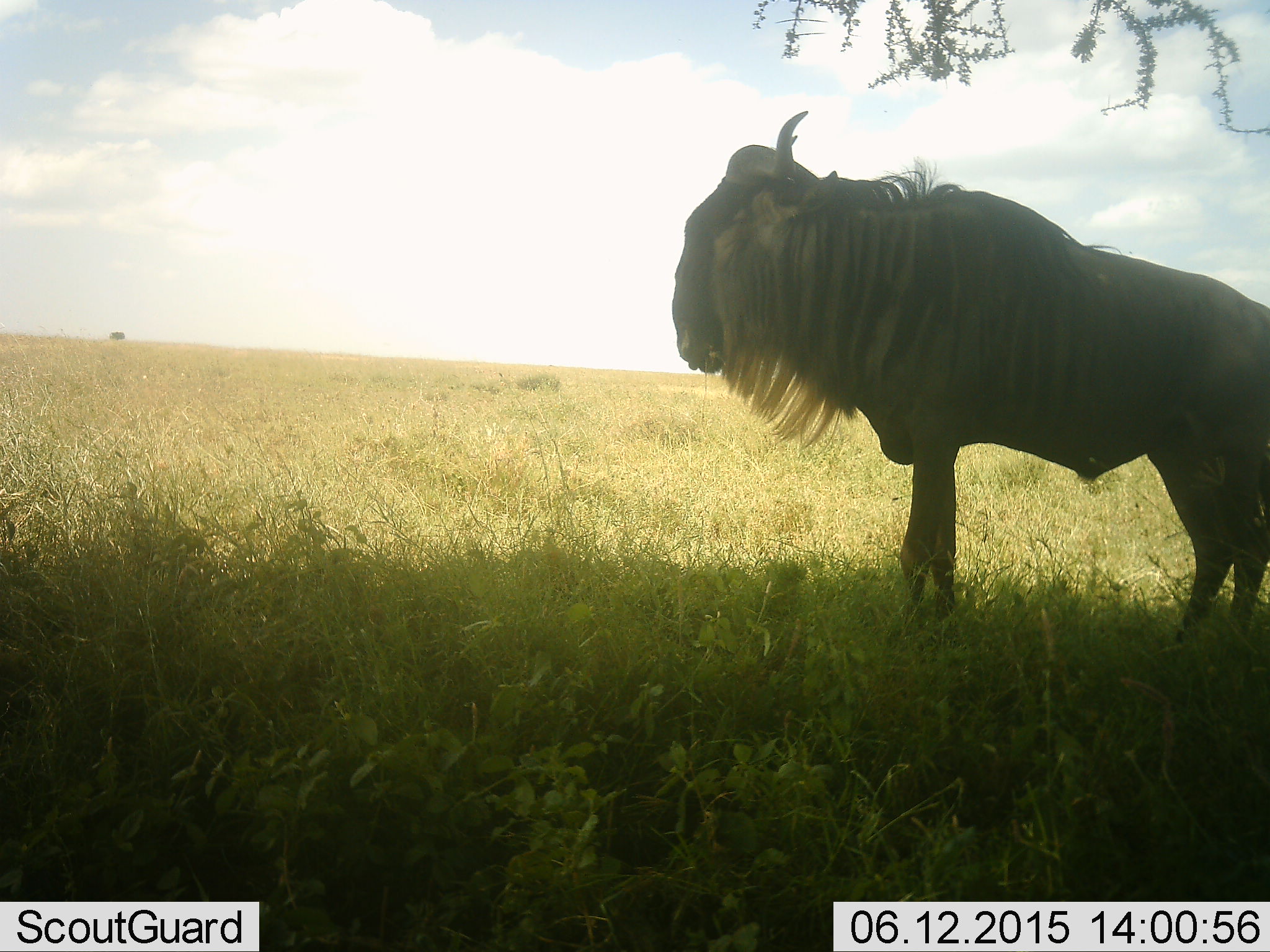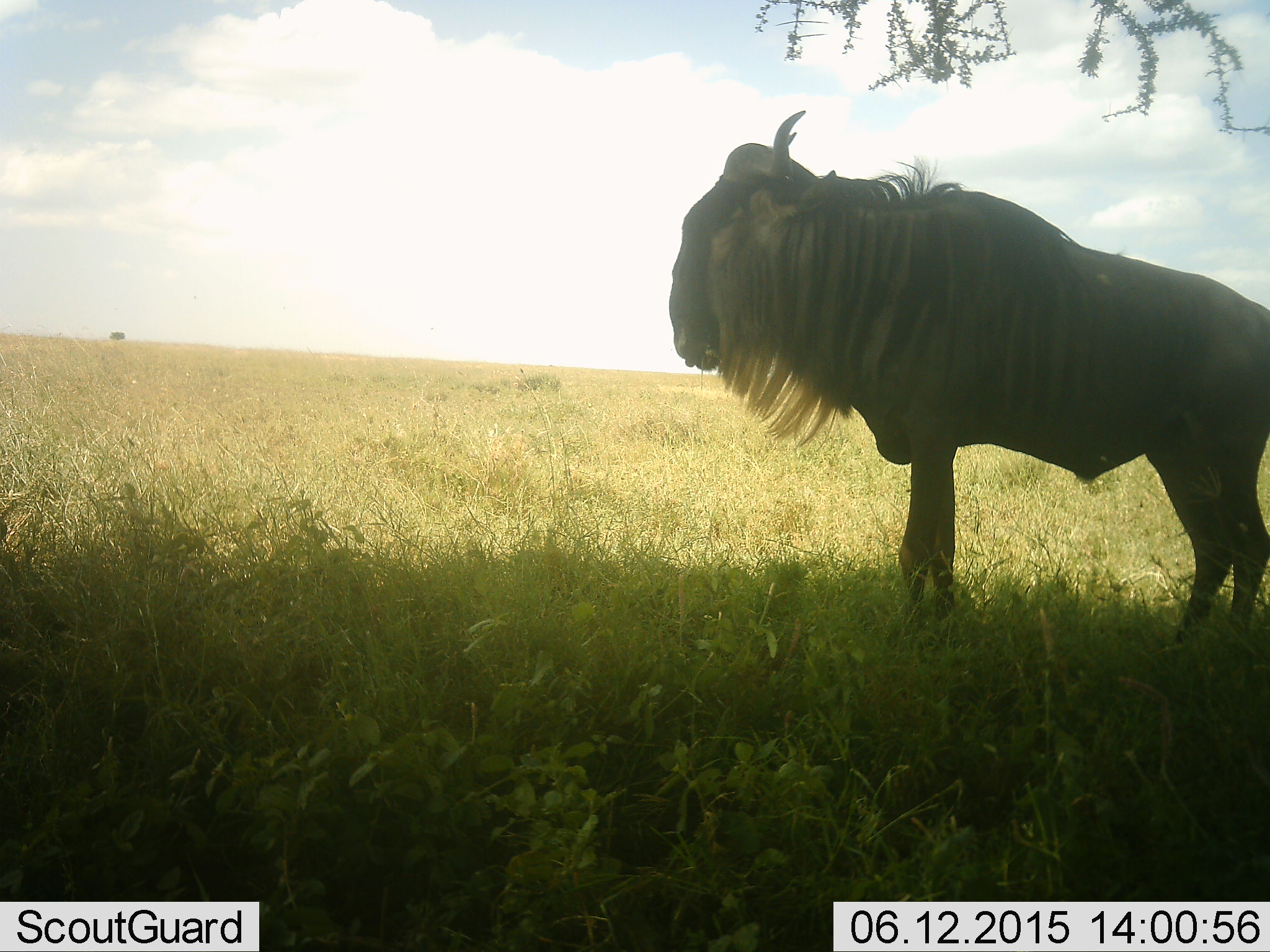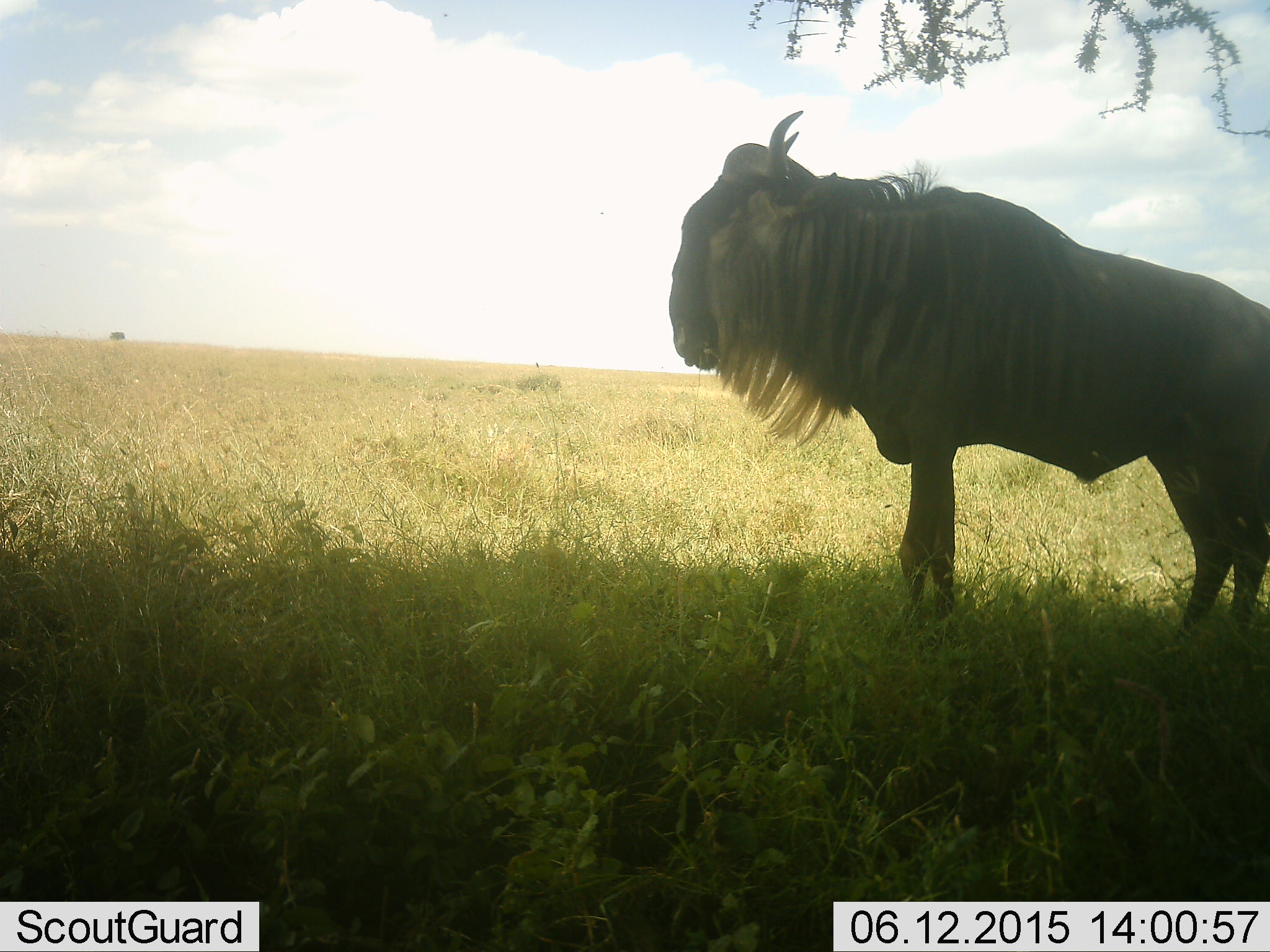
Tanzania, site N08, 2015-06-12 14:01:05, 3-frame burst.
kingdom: Animalia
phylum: Chordata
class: Mammalia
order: Artiodactyla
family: Bovidae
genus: Connochaetes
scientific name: Connochaetes taurinus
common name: blue wildebeest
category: wildebeest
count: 1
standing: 100%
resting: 0%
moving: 0%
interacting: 0%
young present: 0%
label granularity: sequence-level